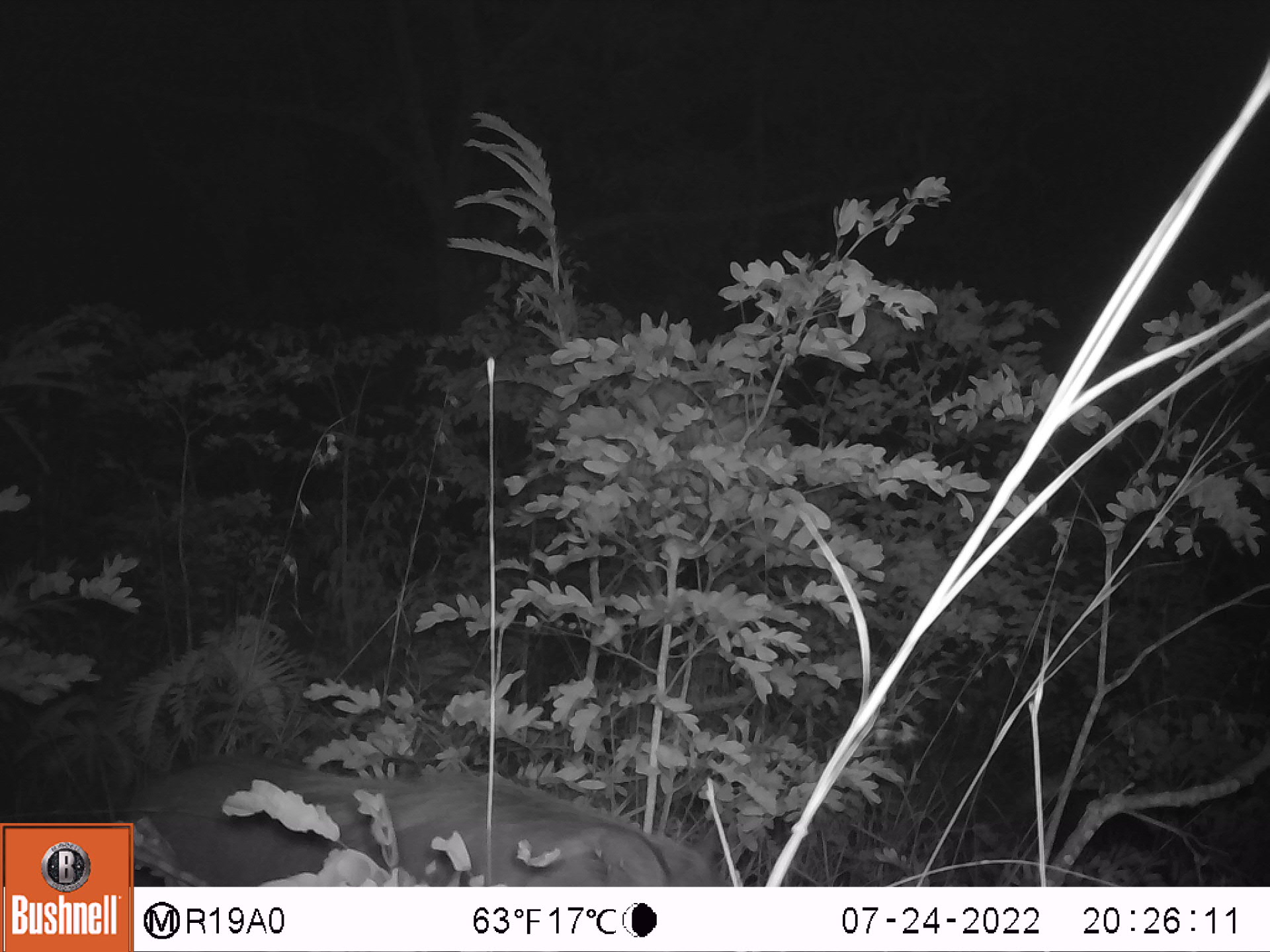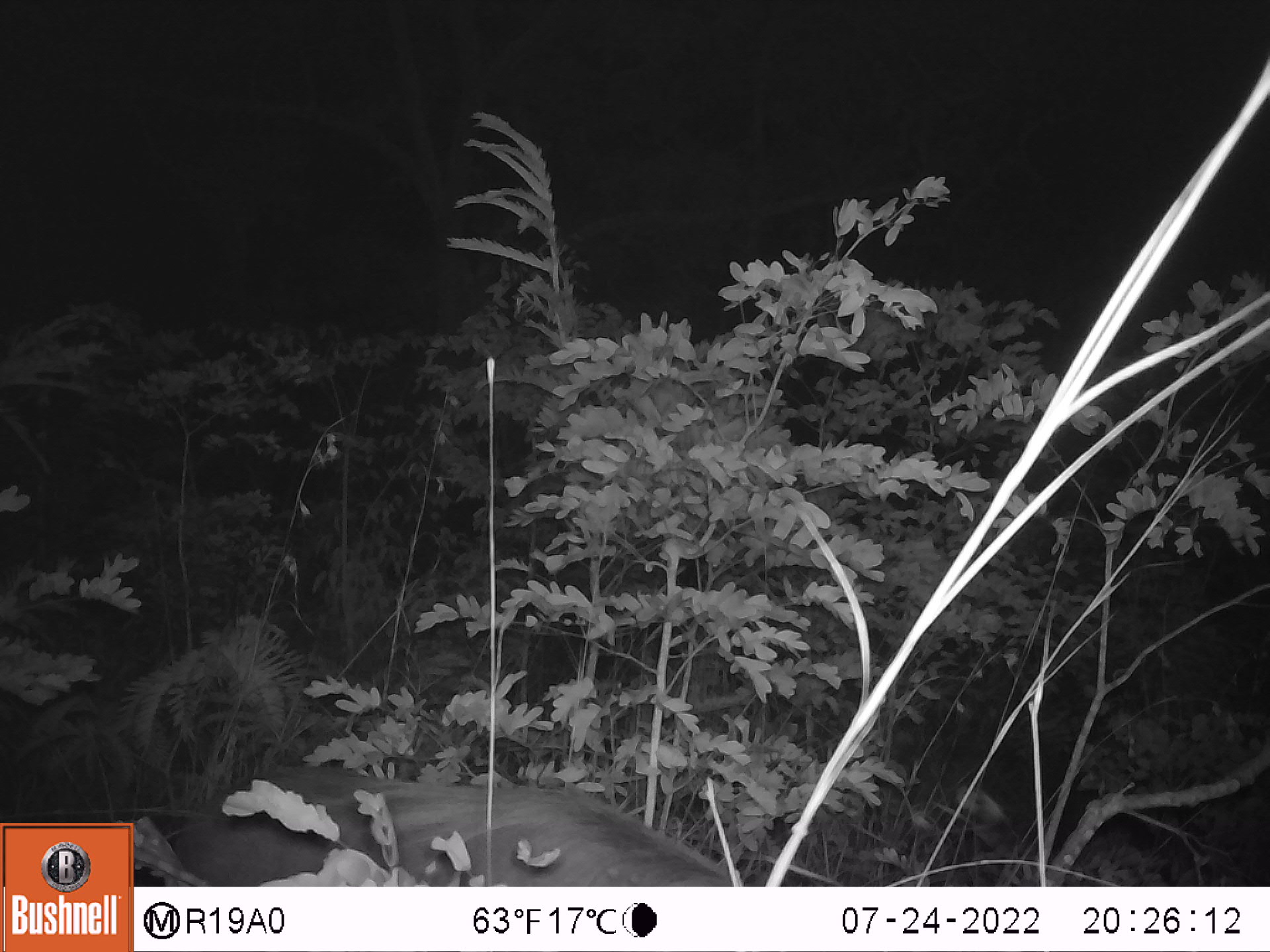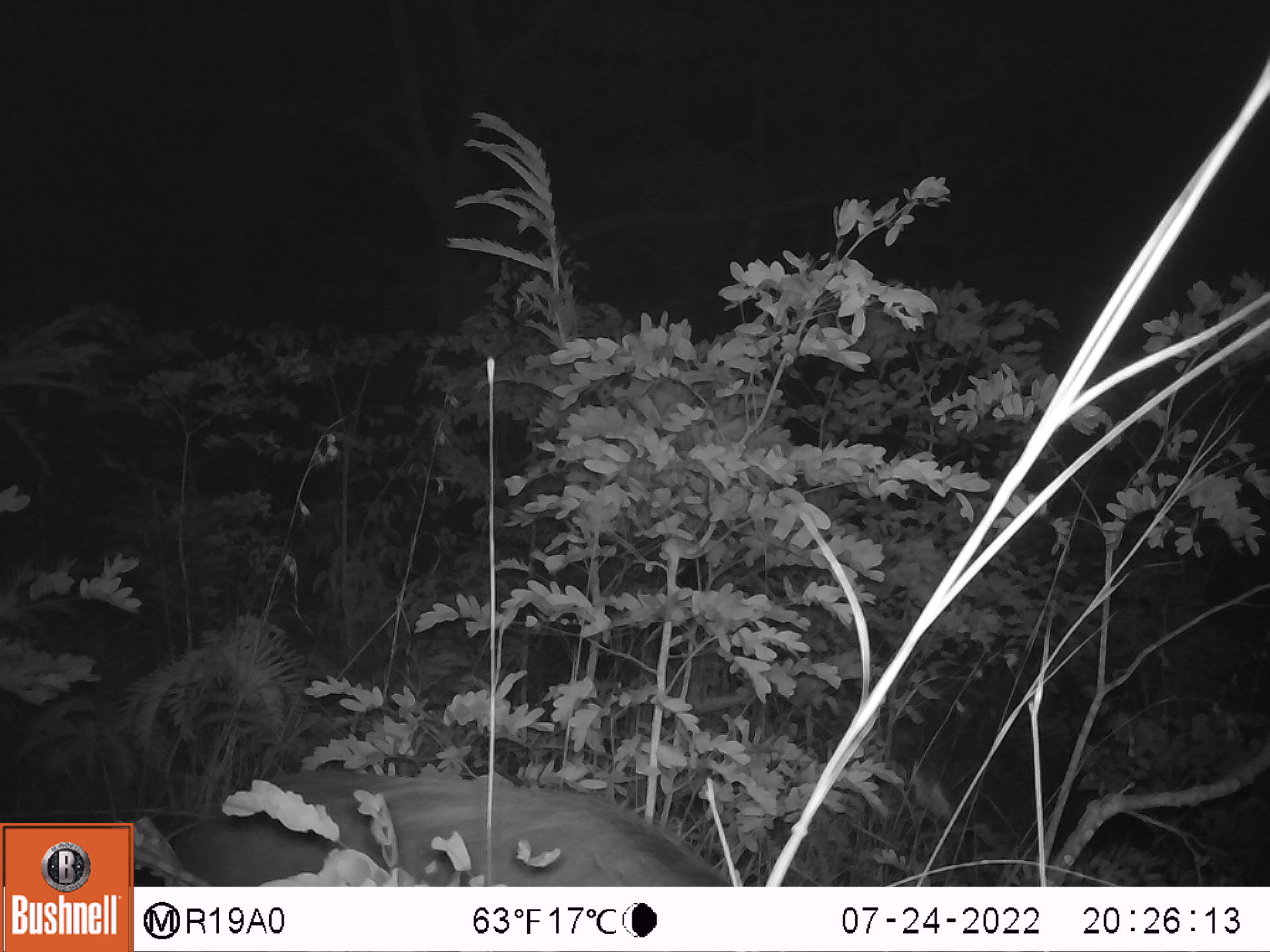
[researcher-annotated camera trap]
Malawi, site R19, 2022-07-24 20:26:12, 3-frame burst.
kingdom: Animalia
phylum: Chordata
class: Mammalia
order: Artiodactyla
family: Suidae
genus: Potamochoerus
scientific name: Potamochoerus larvatus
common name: bushpig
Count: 1.